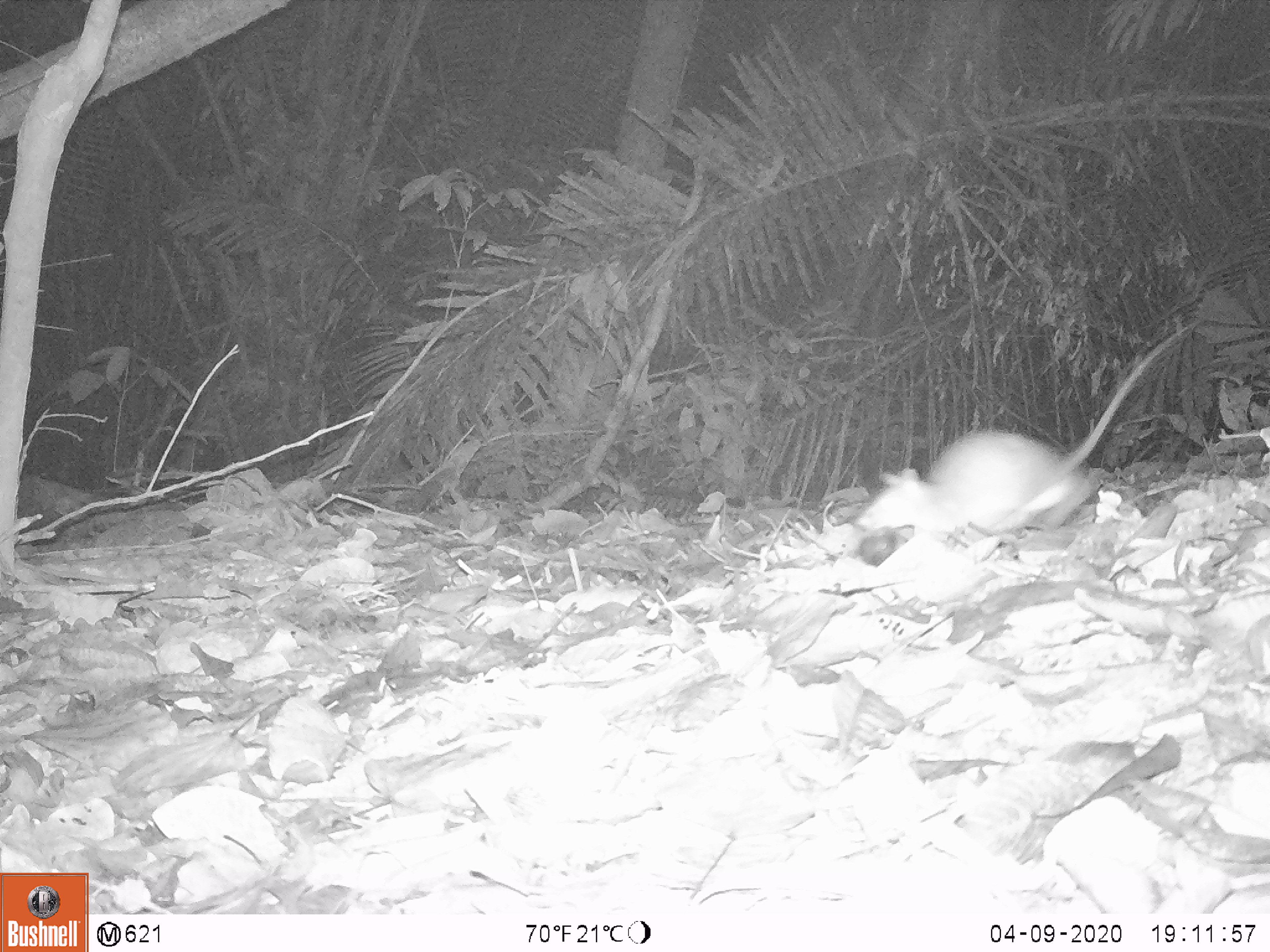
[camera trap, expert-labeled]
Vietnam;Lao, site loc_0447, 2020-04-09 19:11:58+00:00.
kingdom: Animalia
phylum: Chordata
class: Mammalia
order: Rodentia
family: Muridae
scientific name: Muridae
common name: old-world mice and rats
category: unidentified murid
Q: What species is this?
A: Unidentified murid (old-world mice and rats) (Muridae).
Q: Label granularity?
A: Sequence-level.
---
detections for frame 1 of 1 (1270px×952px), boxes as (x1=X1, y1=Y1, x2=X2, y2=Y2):
unidentified murid: (x1=854, y1=319, x2=1198, y2=533)